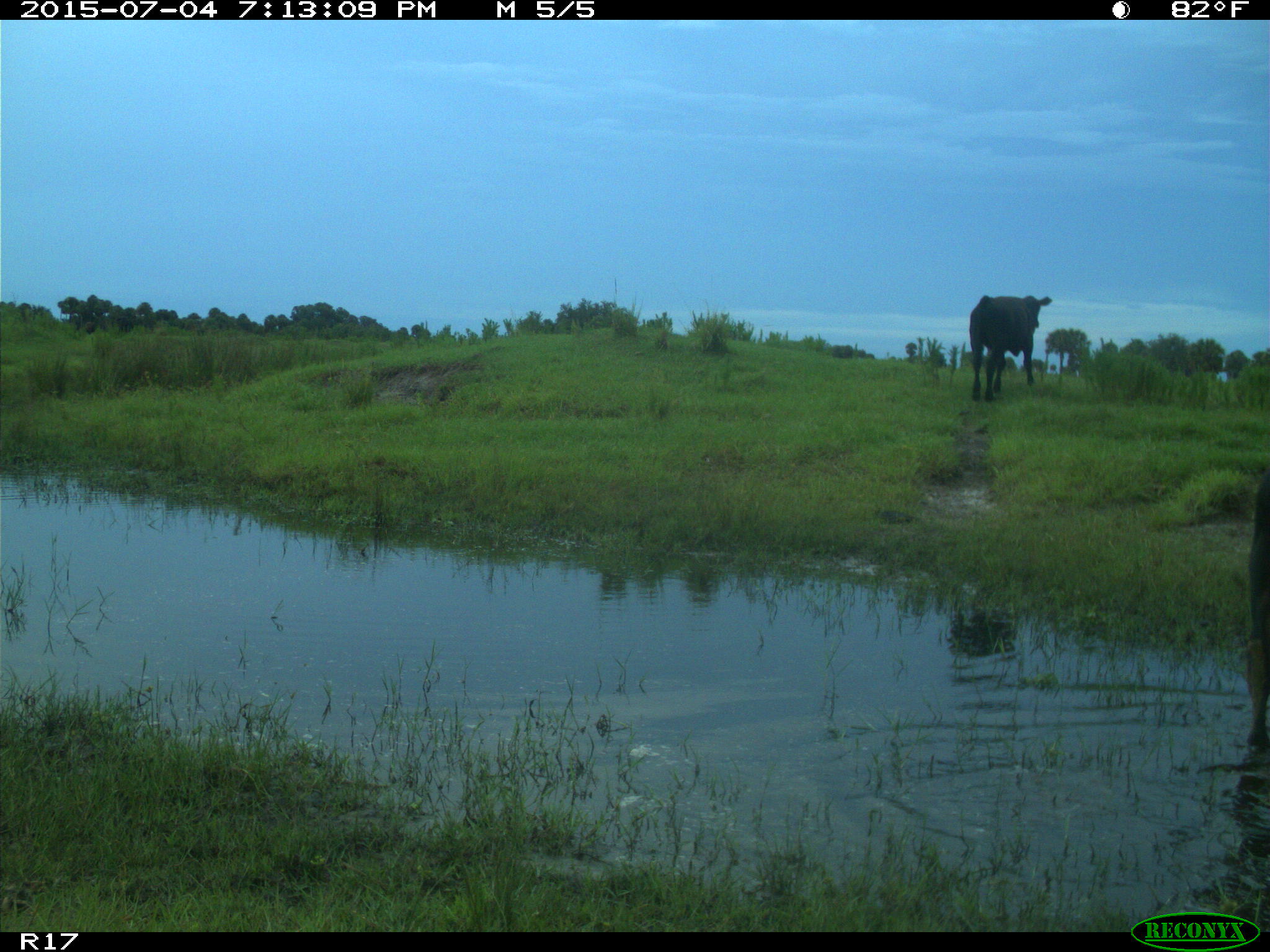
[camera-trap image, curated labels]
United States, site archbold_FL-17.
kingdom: Animalia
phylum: Chordata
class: Mammalia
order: Artiodactyla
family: Bovidae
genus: Bos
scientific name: Bos taurus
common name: domestic cow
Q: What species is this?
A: Bos taurus (domestic cow).